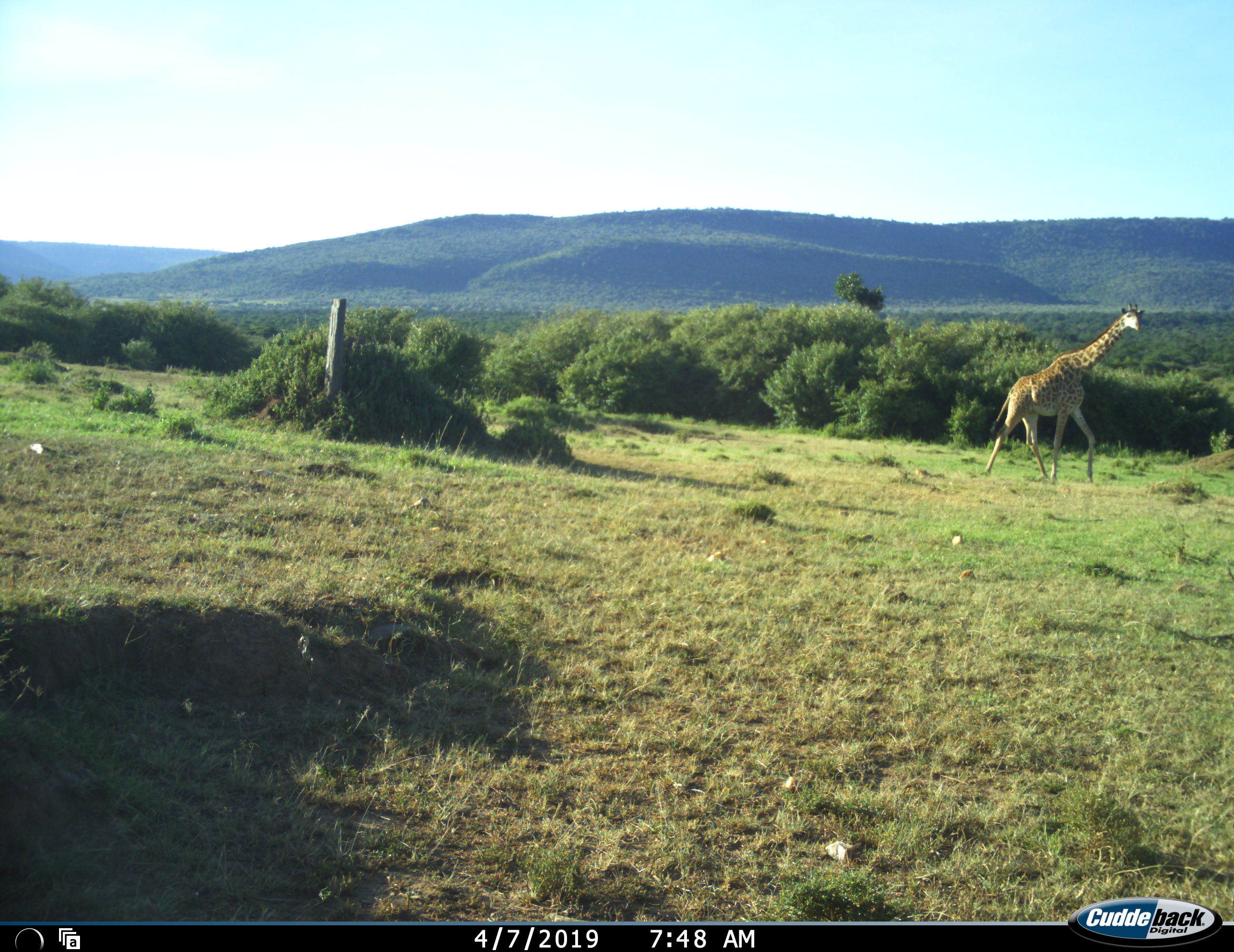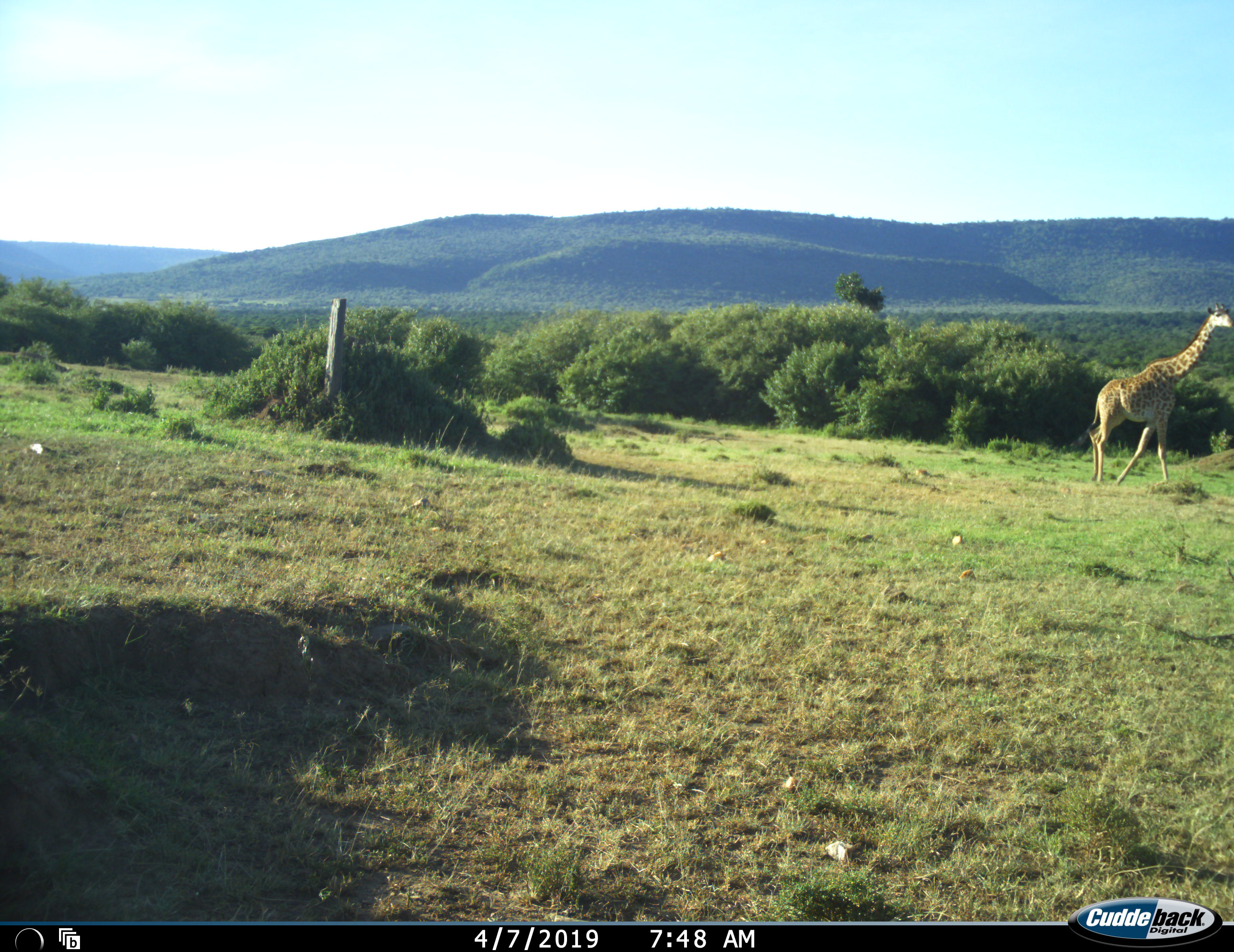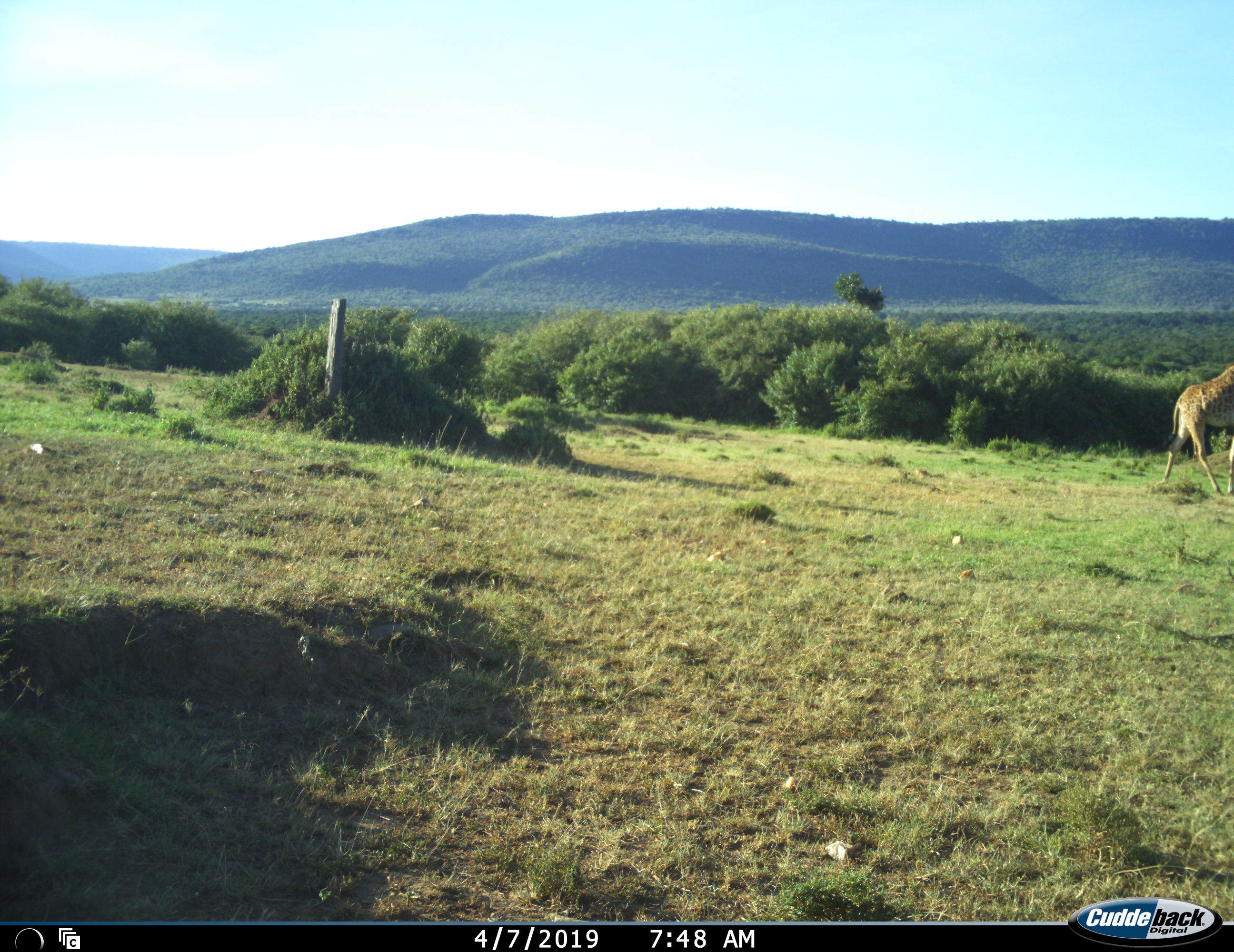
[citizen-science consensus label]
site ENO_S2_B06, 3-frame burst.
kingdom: Animalia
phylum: Chordata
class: Mammalia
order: Artiodactyla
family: Giraffidae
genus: Giraffa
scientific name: Giraffa camelopardalis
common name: giraffe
Giraffe (Giraffa camelopardalis), count 1. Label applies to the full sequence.